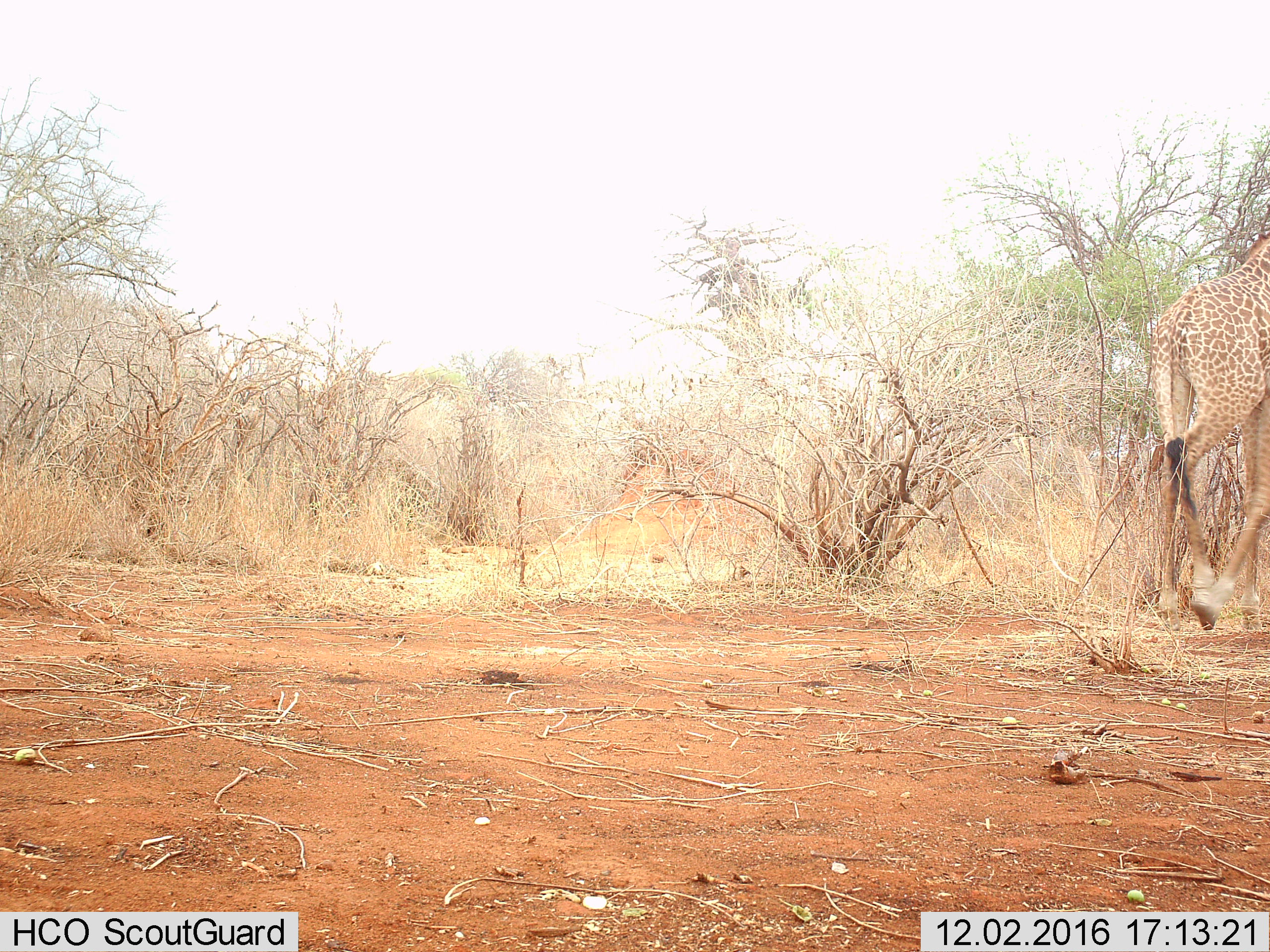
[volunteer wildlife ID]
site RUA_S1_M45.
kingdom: Animalia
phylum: Chordata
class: Mammalia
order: Artiodactyla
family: Giraffidae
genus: Giraffa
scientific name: Giraffa camelopardalis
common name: giraffe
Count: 1.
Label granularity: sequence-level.